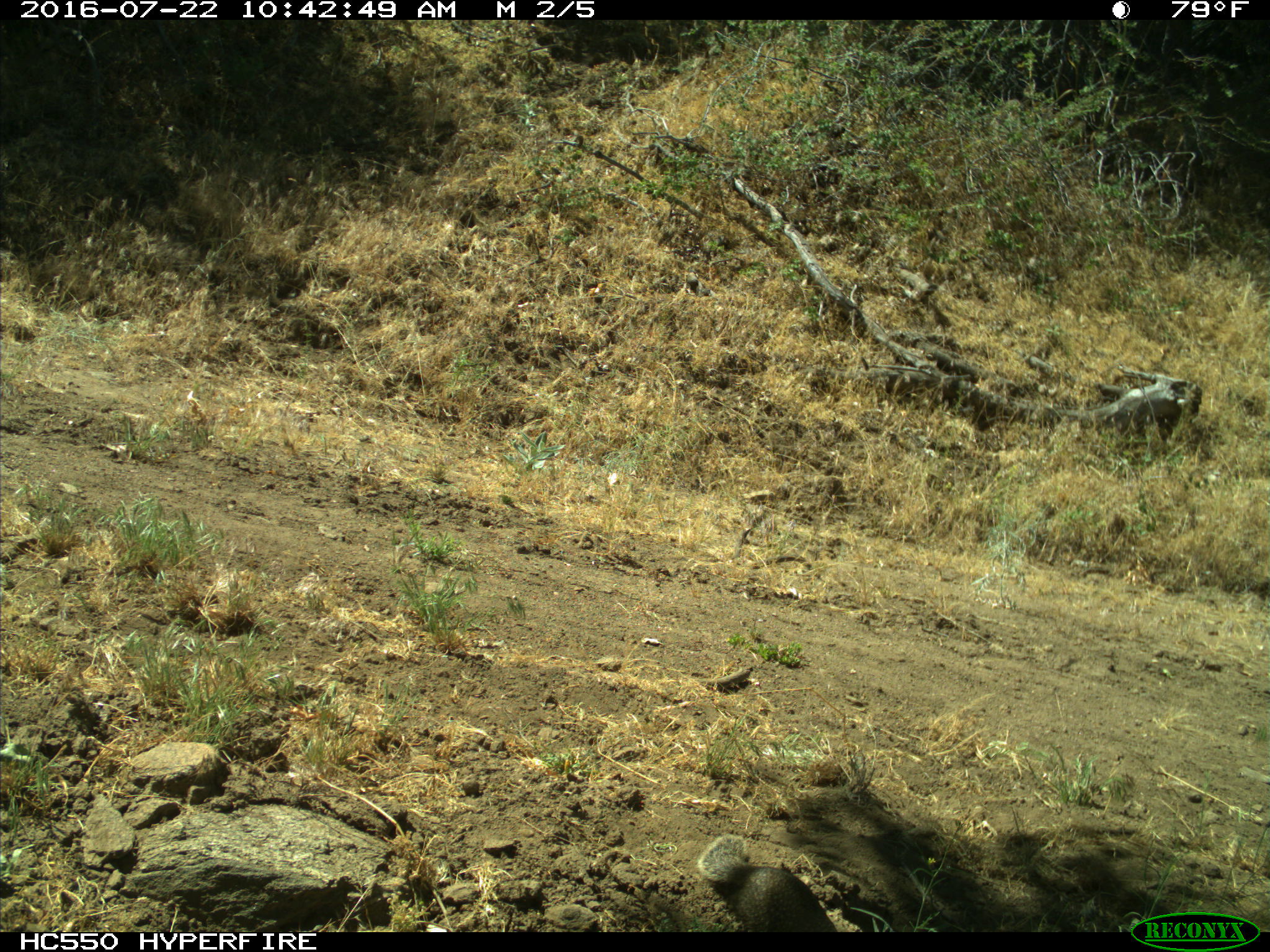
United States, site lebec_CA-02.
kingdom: Animalia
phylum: Chordata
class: Mammalia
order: Rodentia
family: Sciuridae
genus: Otospermophilus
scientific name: Otospermophilus beecheyi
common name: california ground squirrel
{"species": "Otospermophilus beecheyi (california ground squirrel)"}